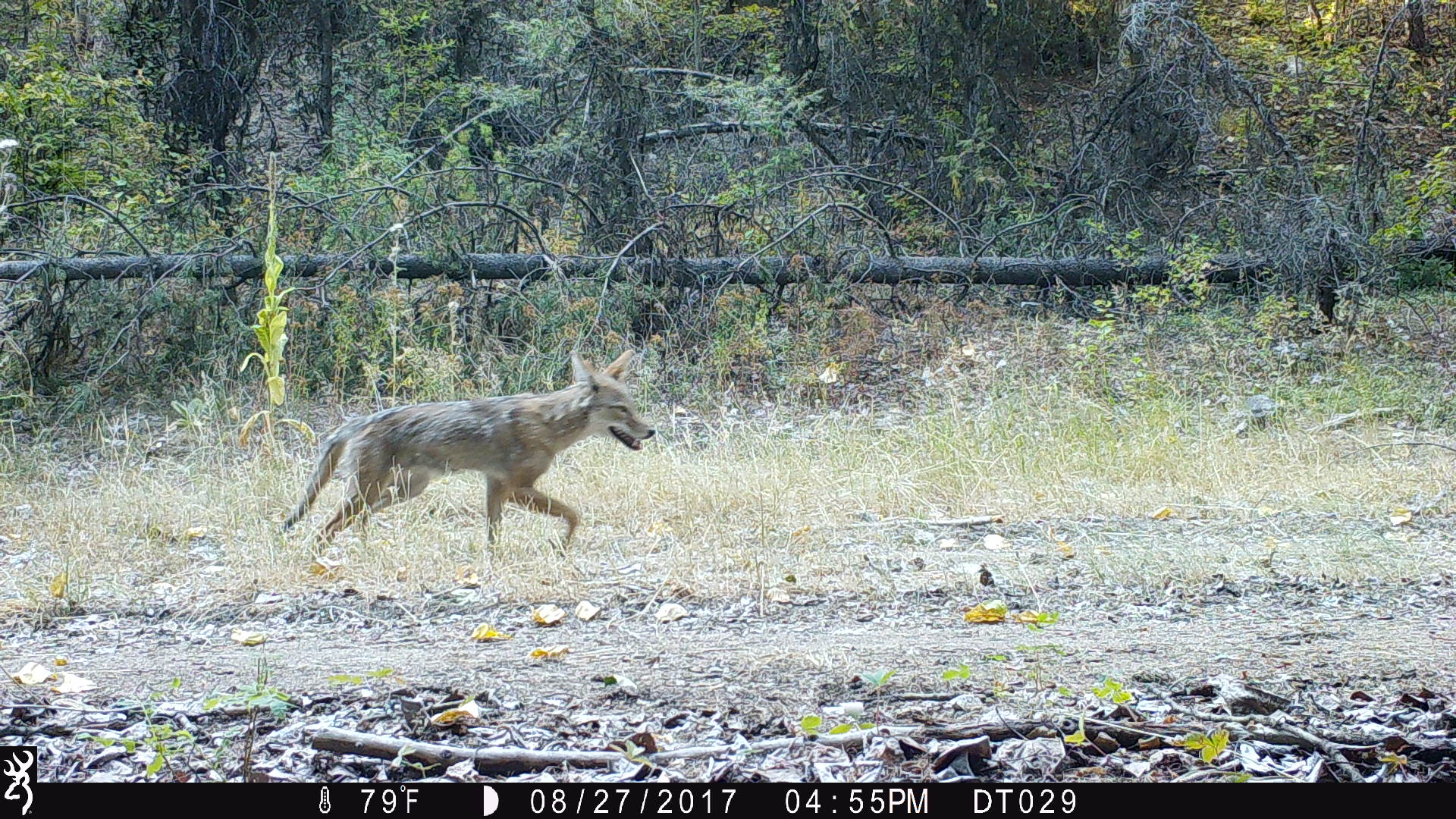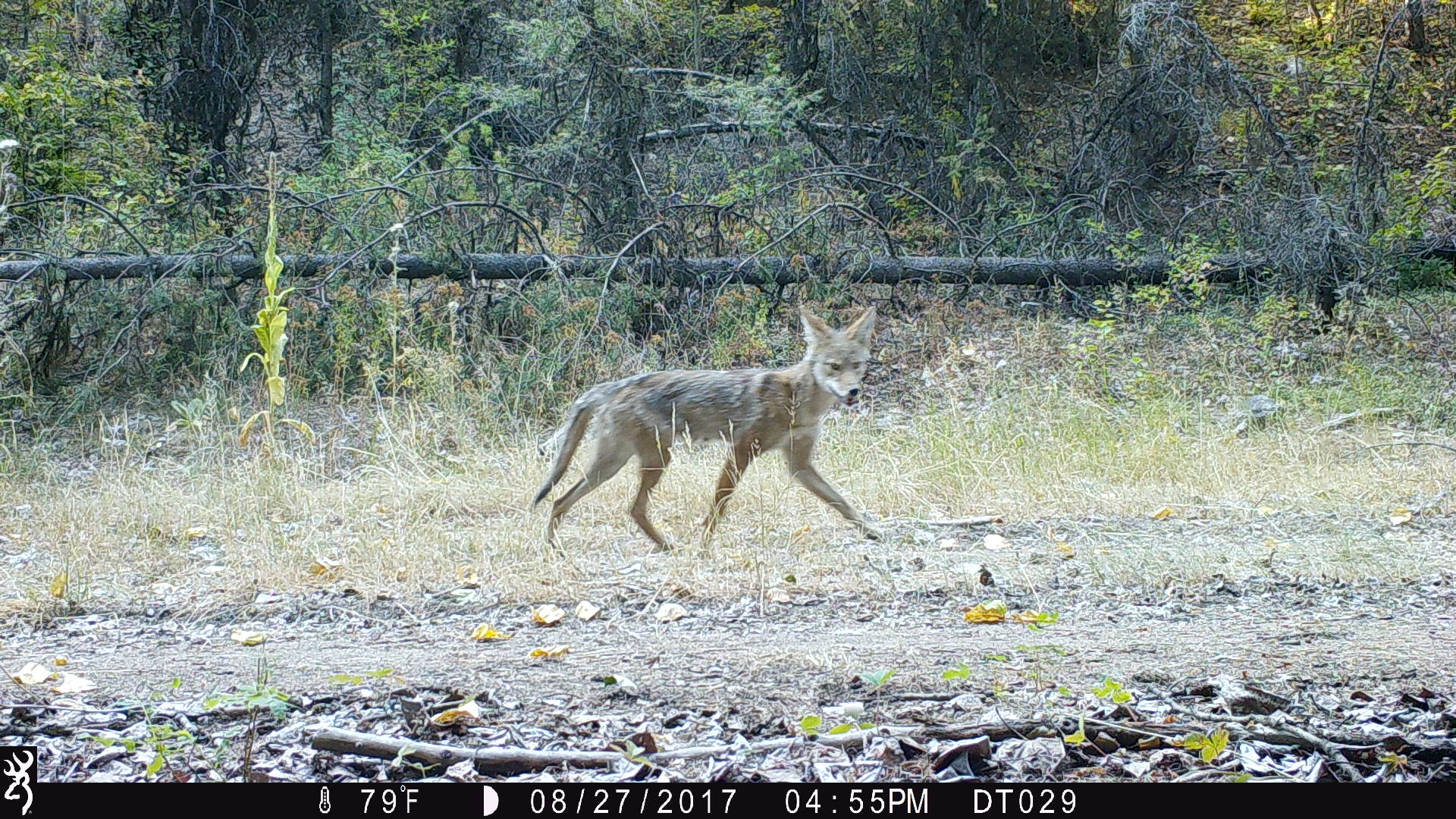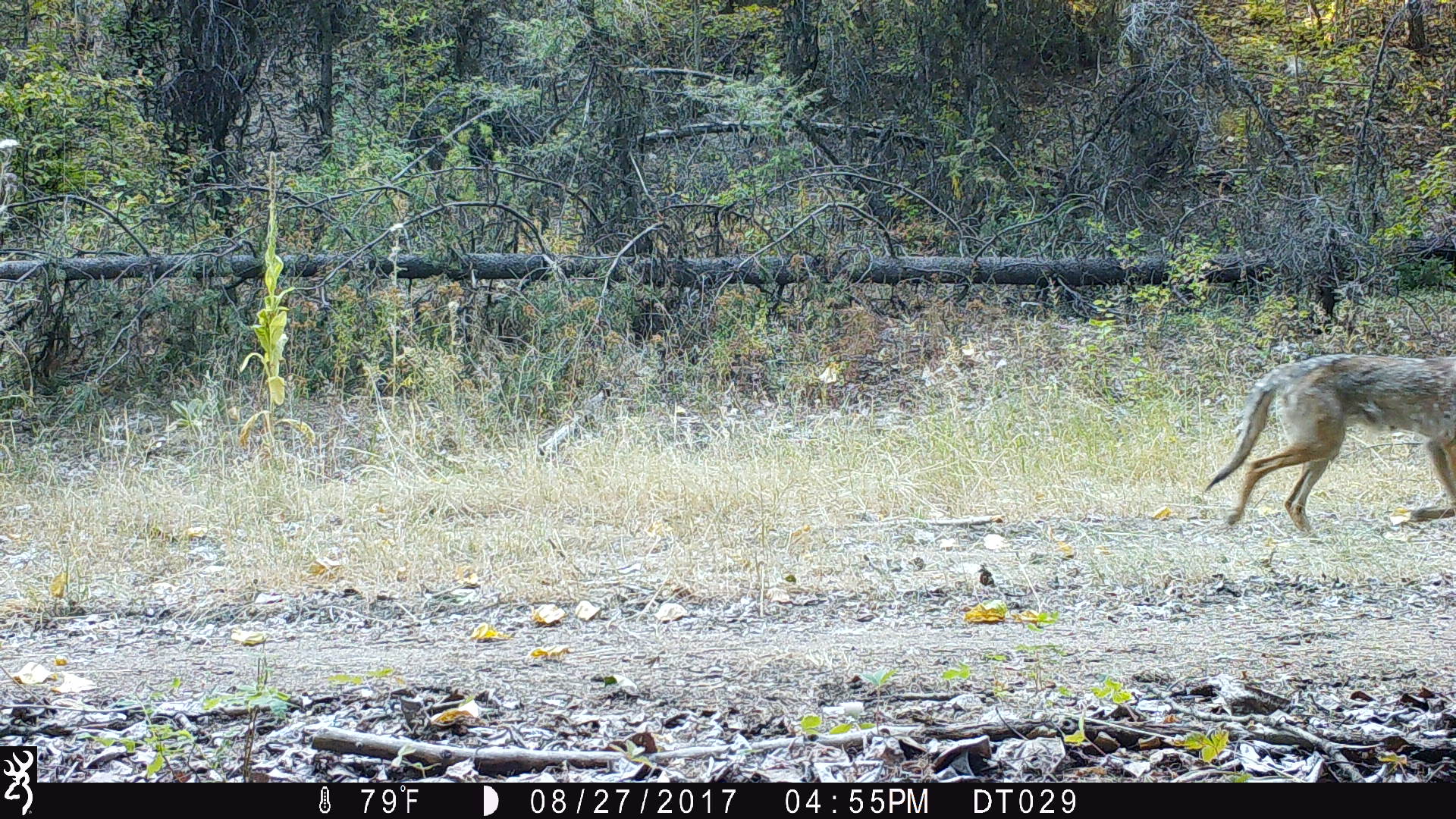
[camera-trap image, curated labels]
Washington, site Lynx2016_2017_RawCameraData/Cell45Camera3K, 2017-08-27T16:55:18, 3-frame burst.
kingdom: Animalia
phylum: Chordata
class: Mammalia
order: Carnivora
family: Canidae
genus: Canis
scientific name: Canis latrans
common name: coyote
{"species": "Canis latrans (coyote)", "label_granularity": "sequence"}